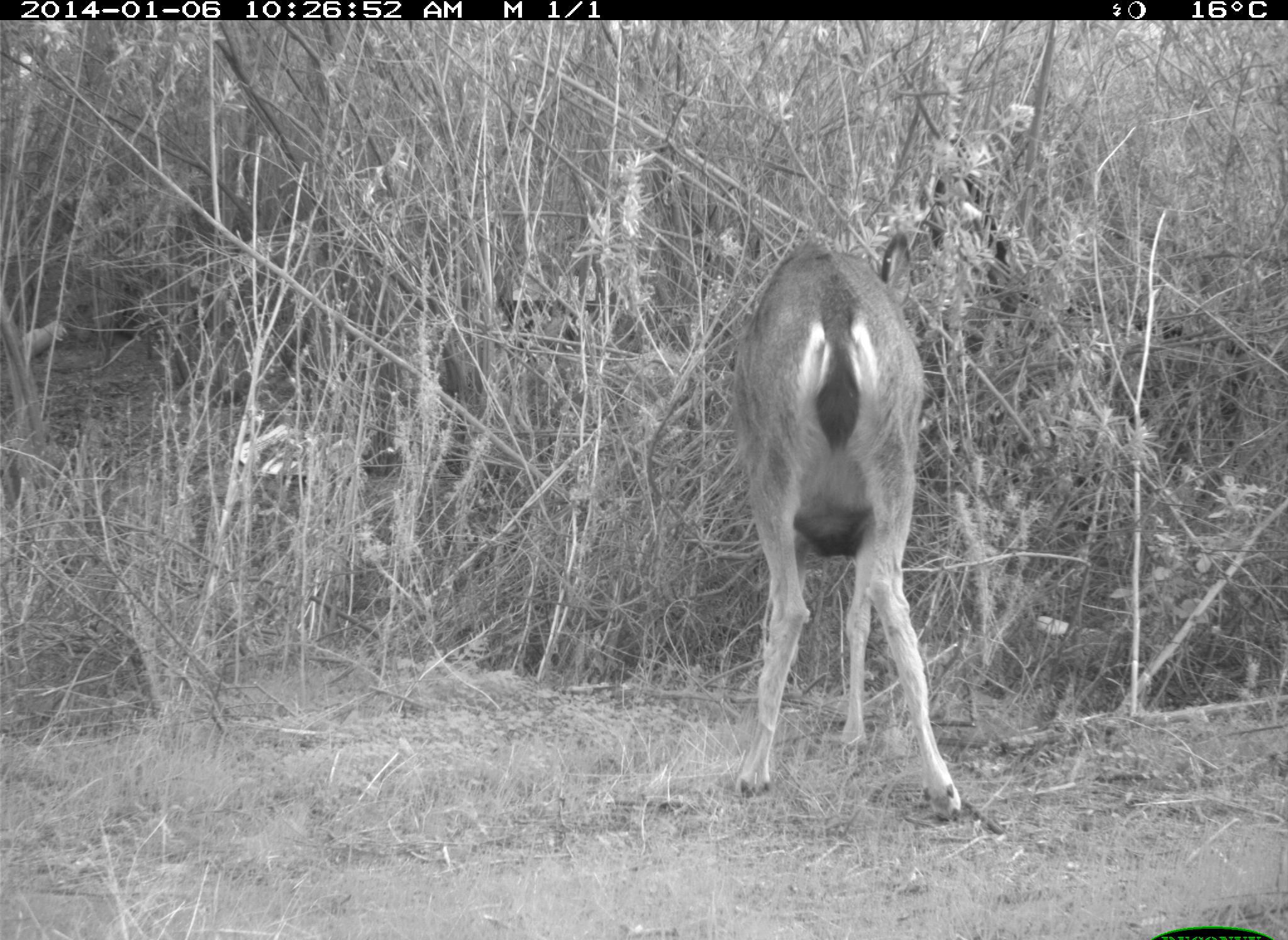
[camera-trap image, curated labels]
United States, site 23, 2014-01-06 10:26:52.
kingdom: Animalia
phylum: Chordata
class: Mammalia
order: Artiodactyla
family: Cervidae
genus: Odocoileus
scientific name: Odocoileus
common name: deer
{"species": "deer (Odocoileus)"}